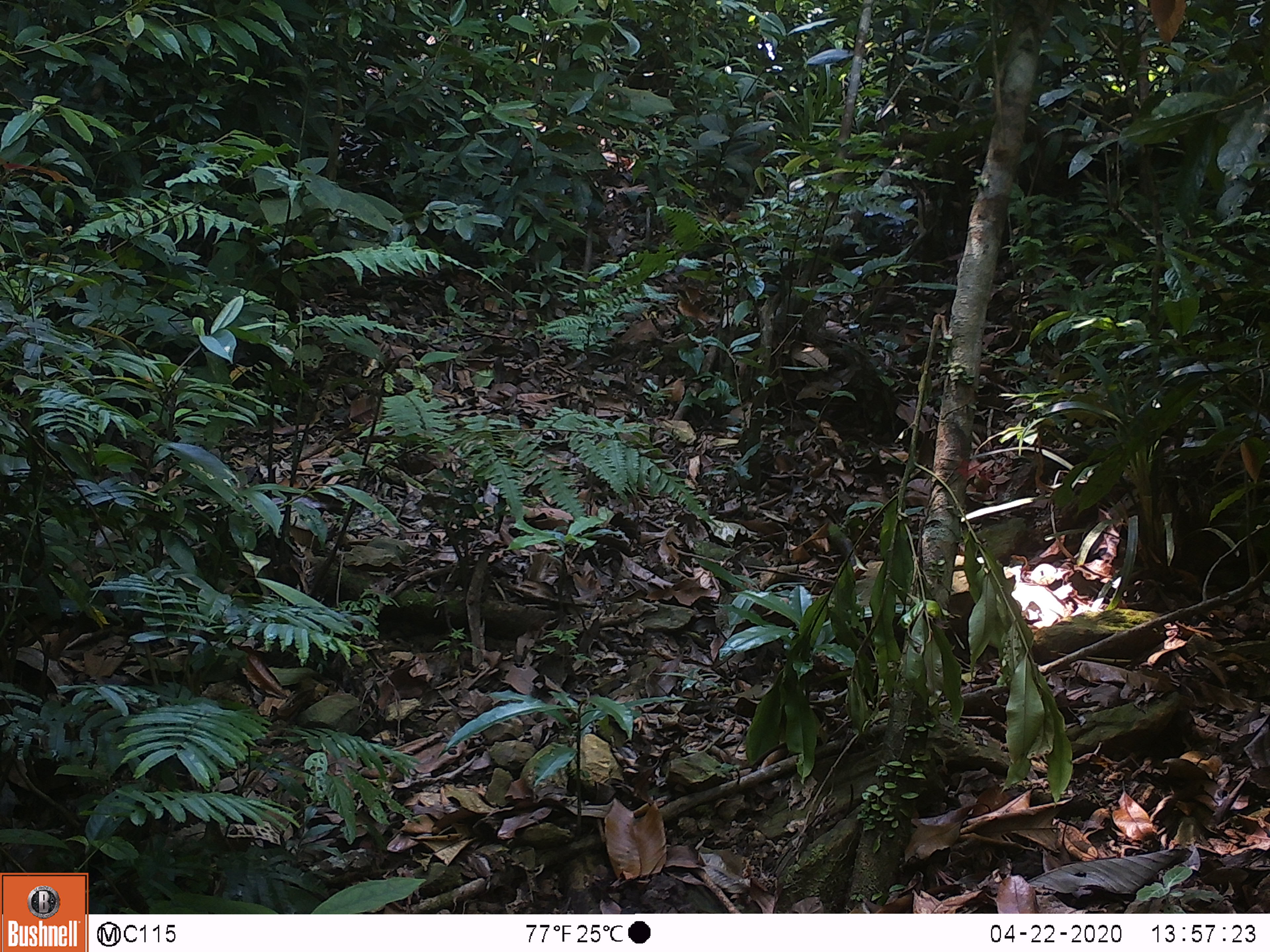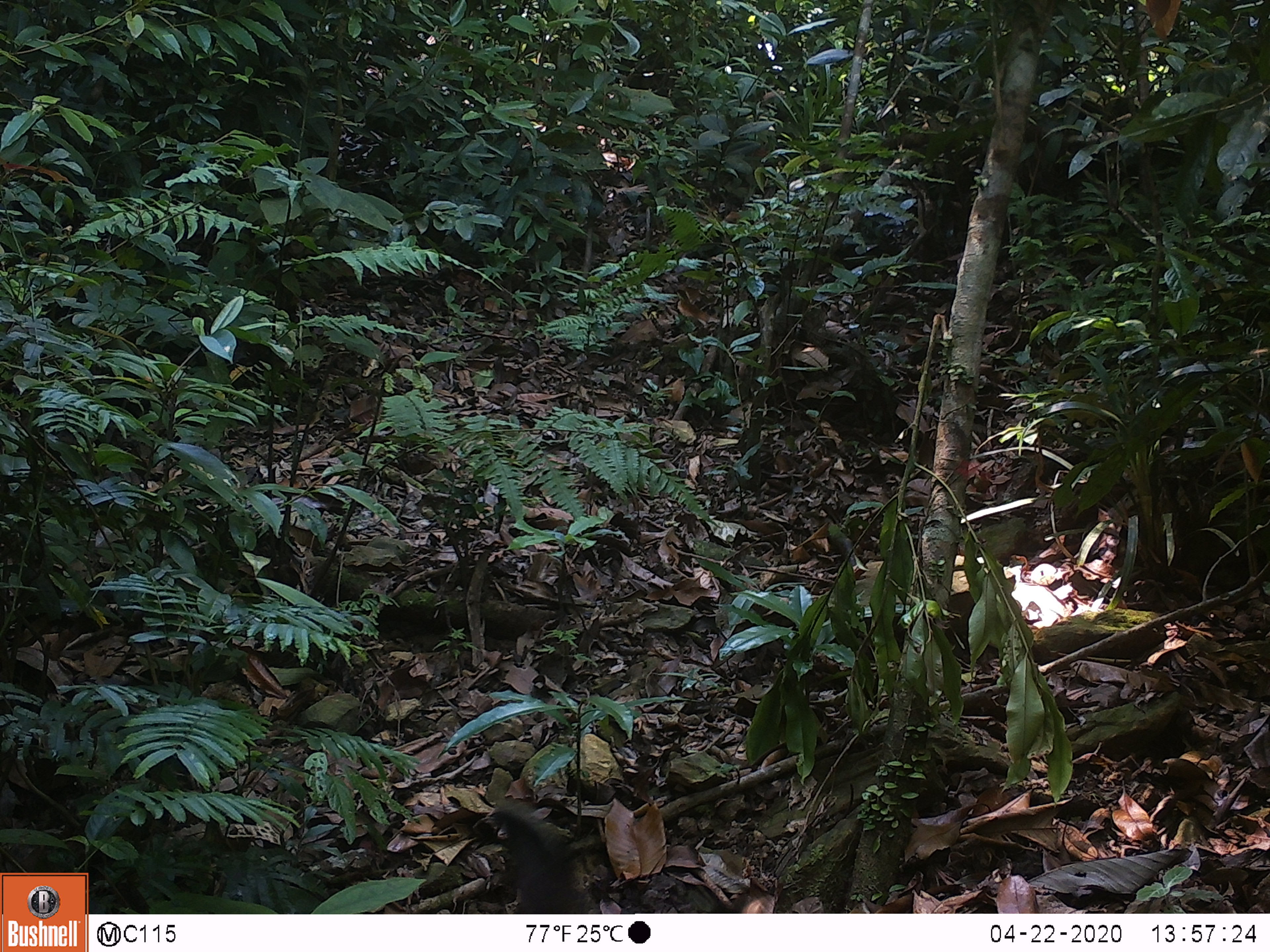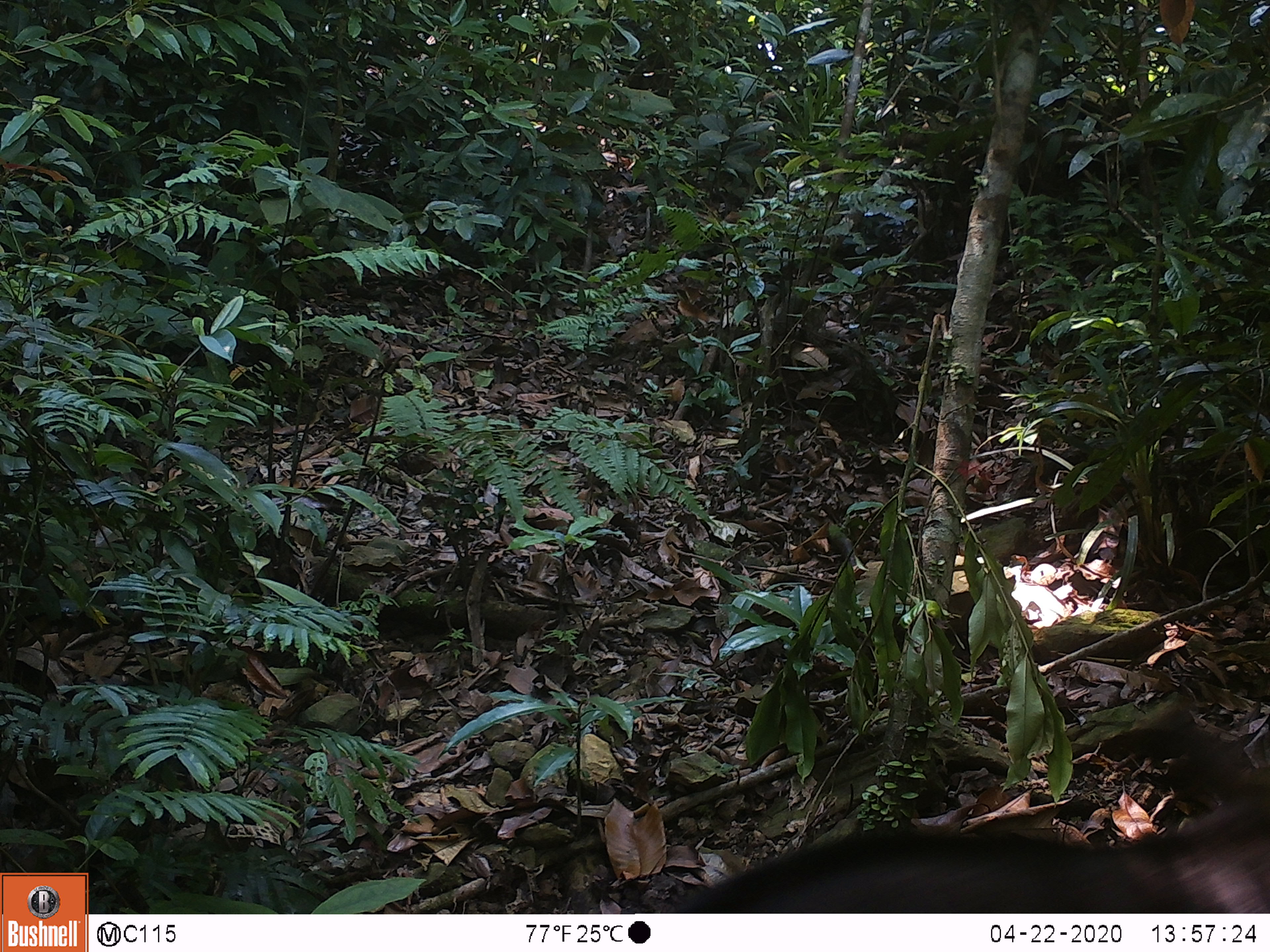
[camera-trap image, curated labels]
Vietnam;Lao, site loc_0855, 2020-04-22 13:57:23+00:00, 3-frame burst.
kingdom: Animalia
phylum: Chordata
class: Mammalia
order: Artiodactyla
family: Bovidae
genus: Capricornis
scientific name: Capricornis sumatraensis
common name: chinese serow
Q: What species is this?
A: Chinese serow (Capricornis sumatraensis).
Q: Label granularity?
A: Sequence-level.